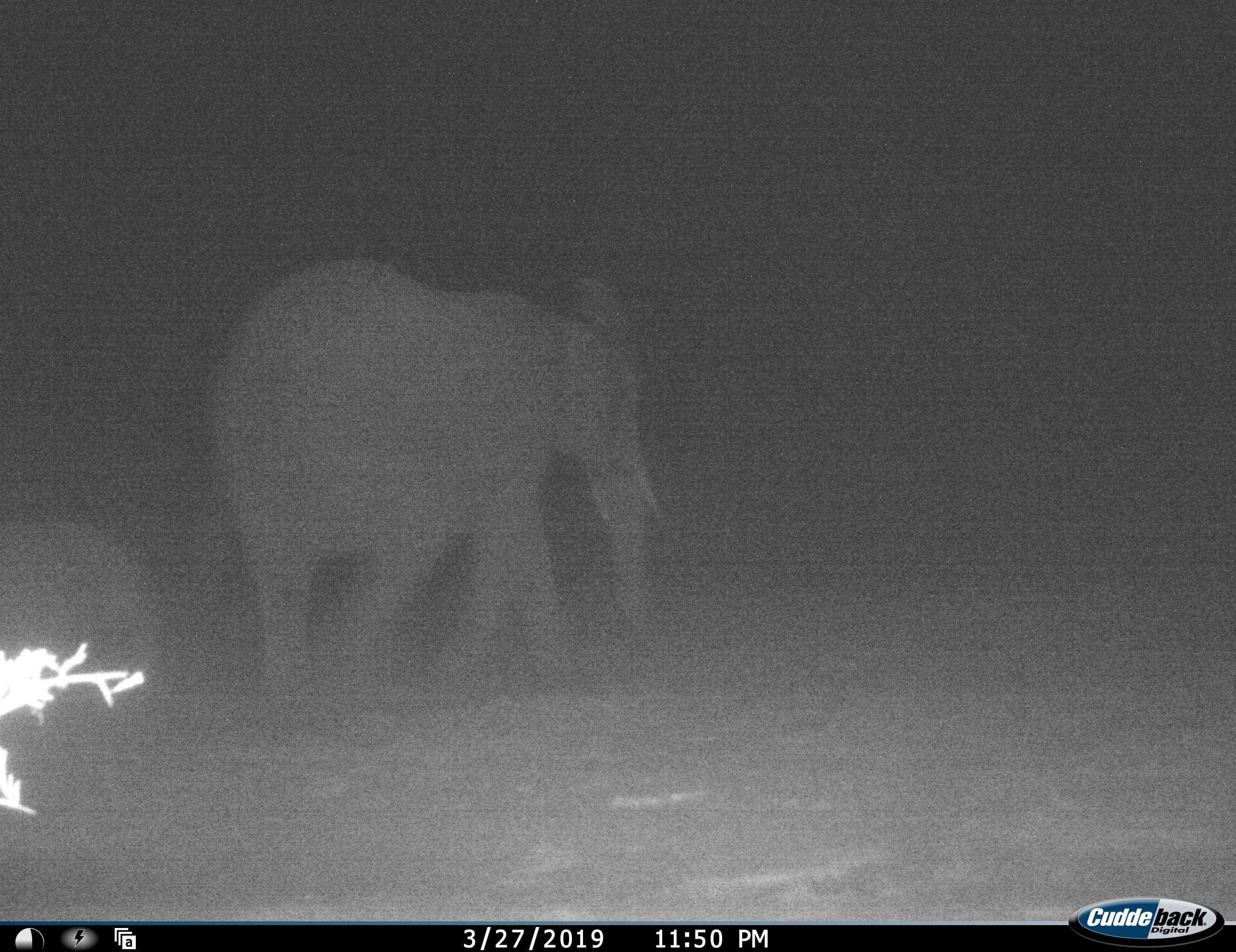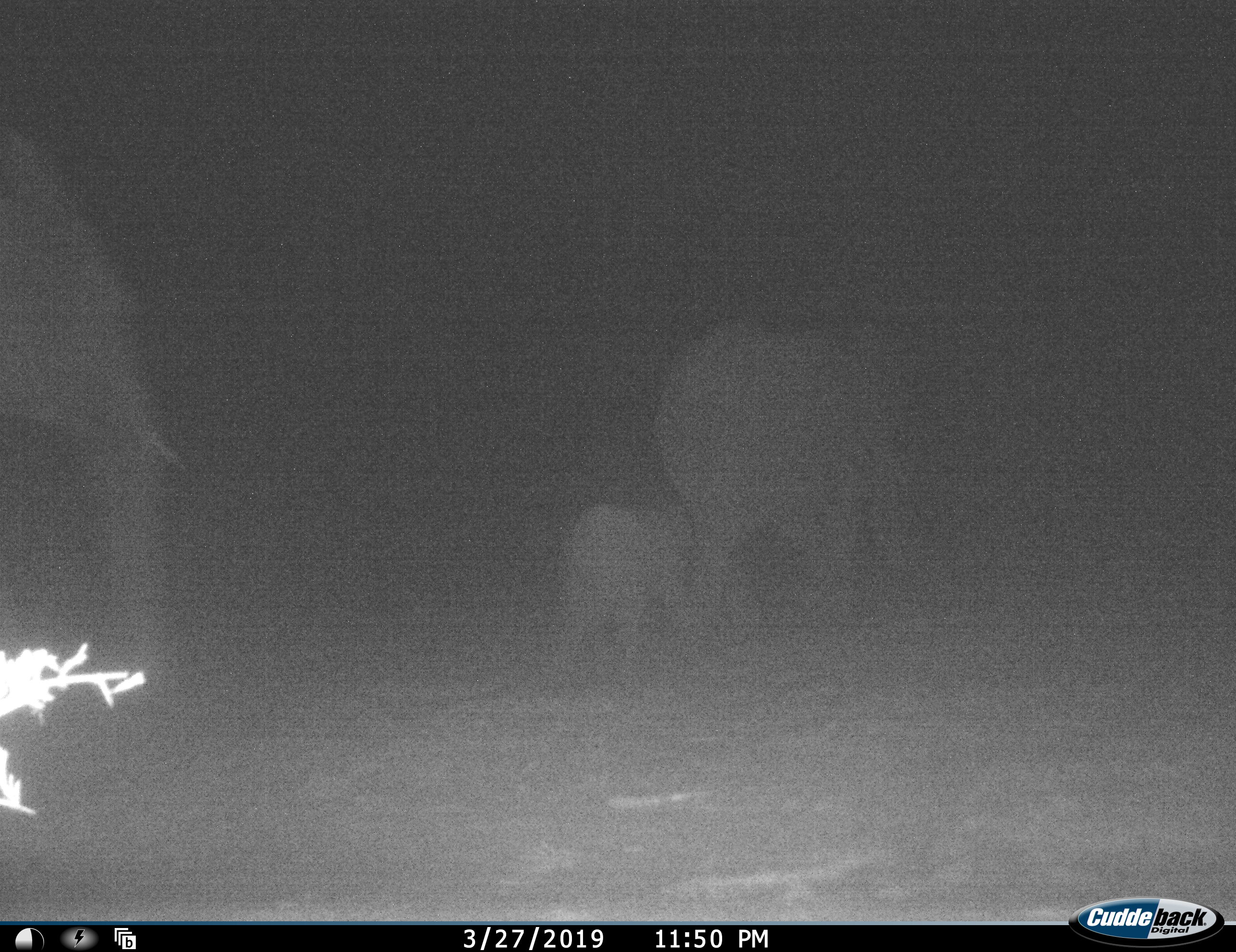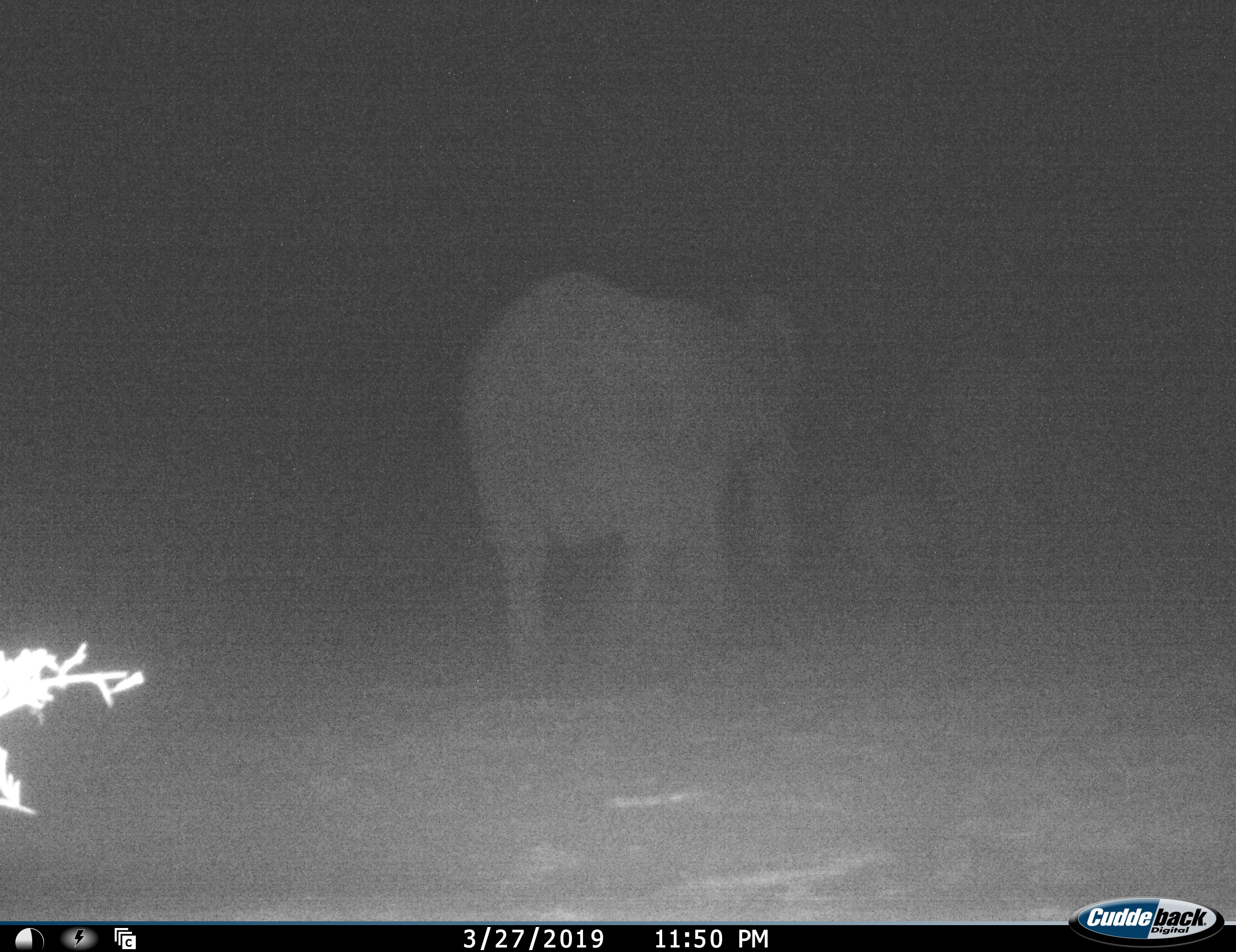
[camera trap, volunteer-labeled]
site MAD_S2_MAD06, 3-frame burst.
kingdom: Animalia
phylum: Chordata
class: Mammalia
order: Proboscidea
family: Elephantidae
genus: Loxodonta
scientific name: Loxodonta africana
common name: african bush elephant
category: elephant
Elephant (african bush elephant) (Loxodonta africana), count 3. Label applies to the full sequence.